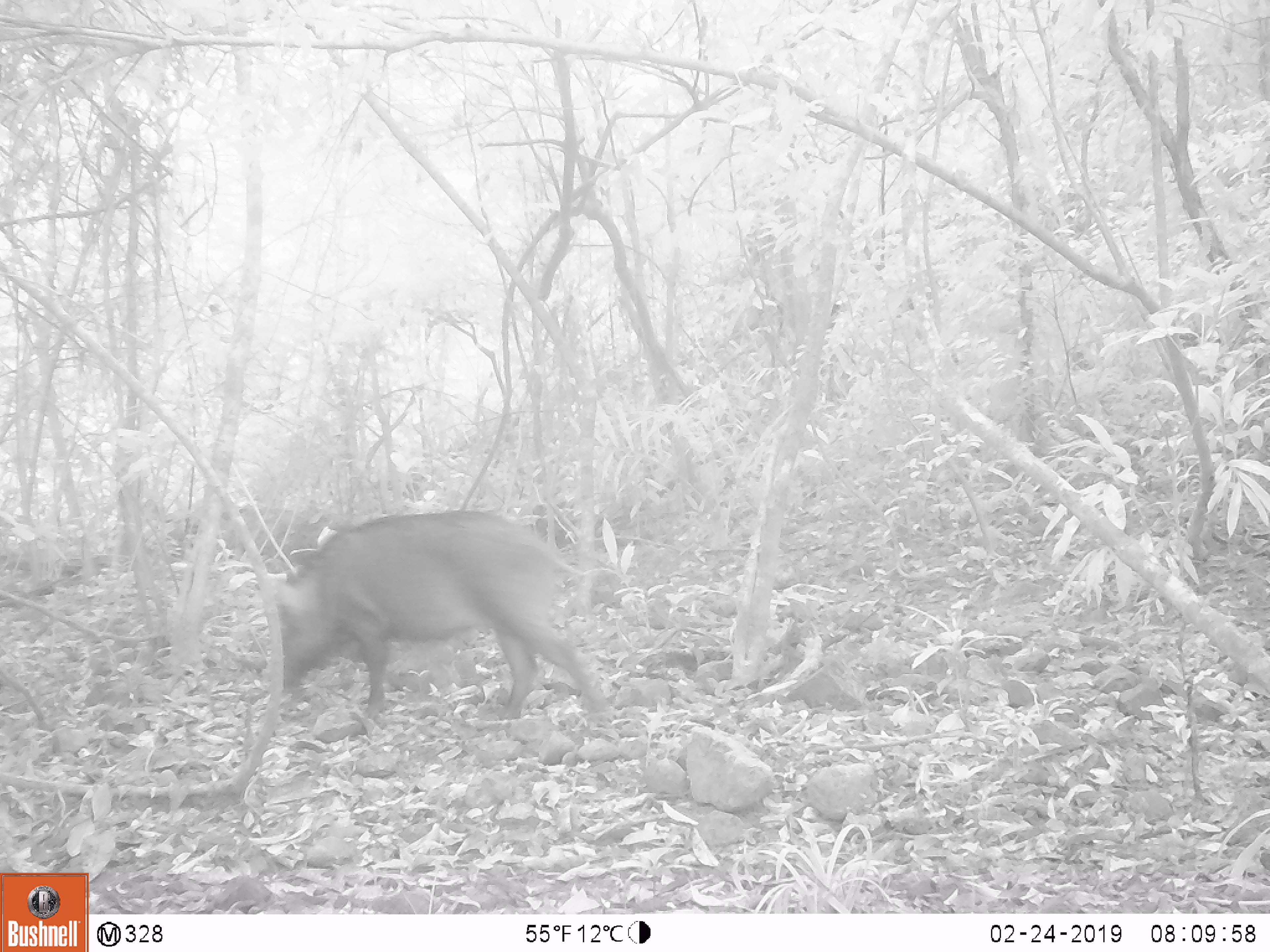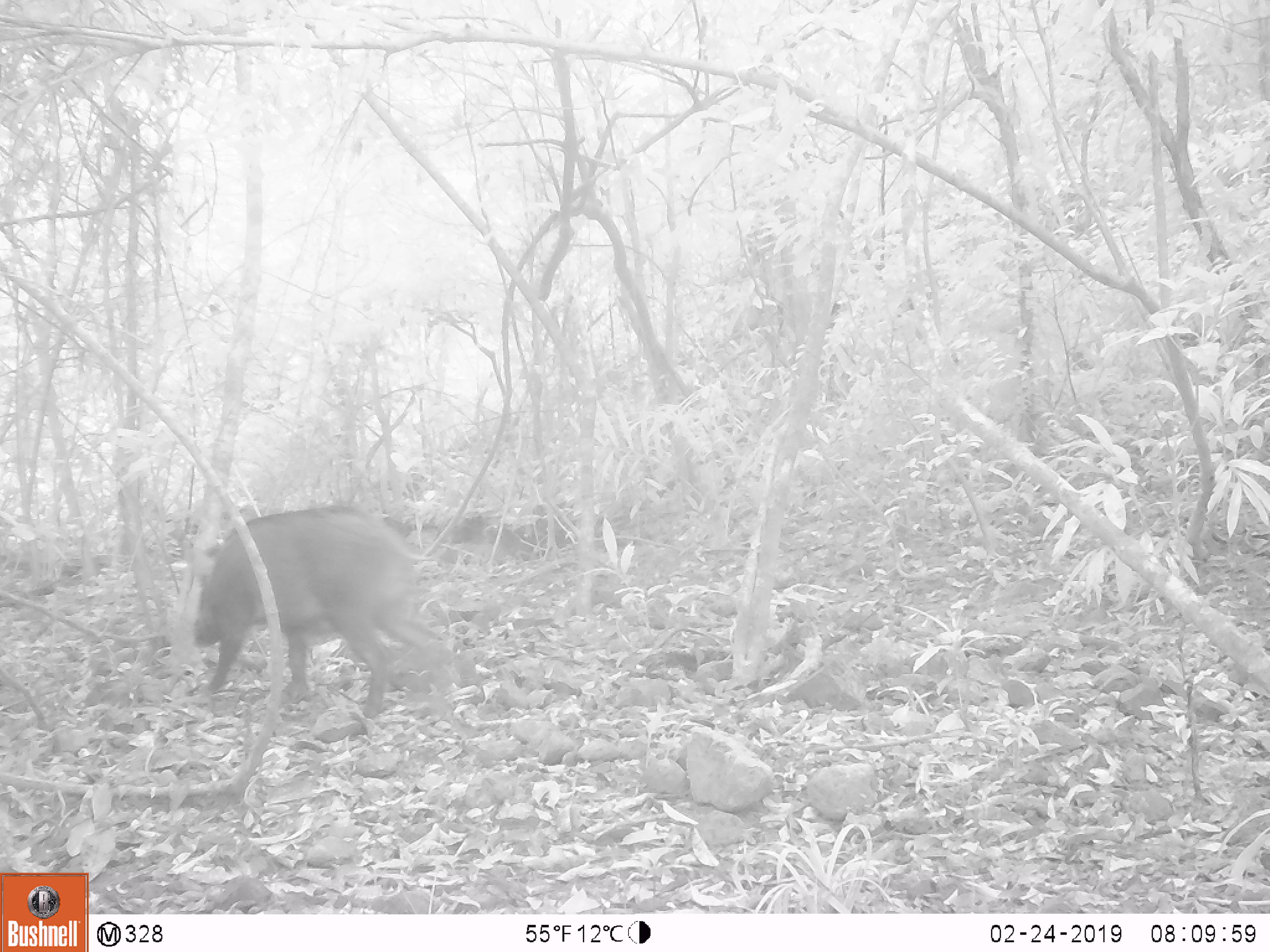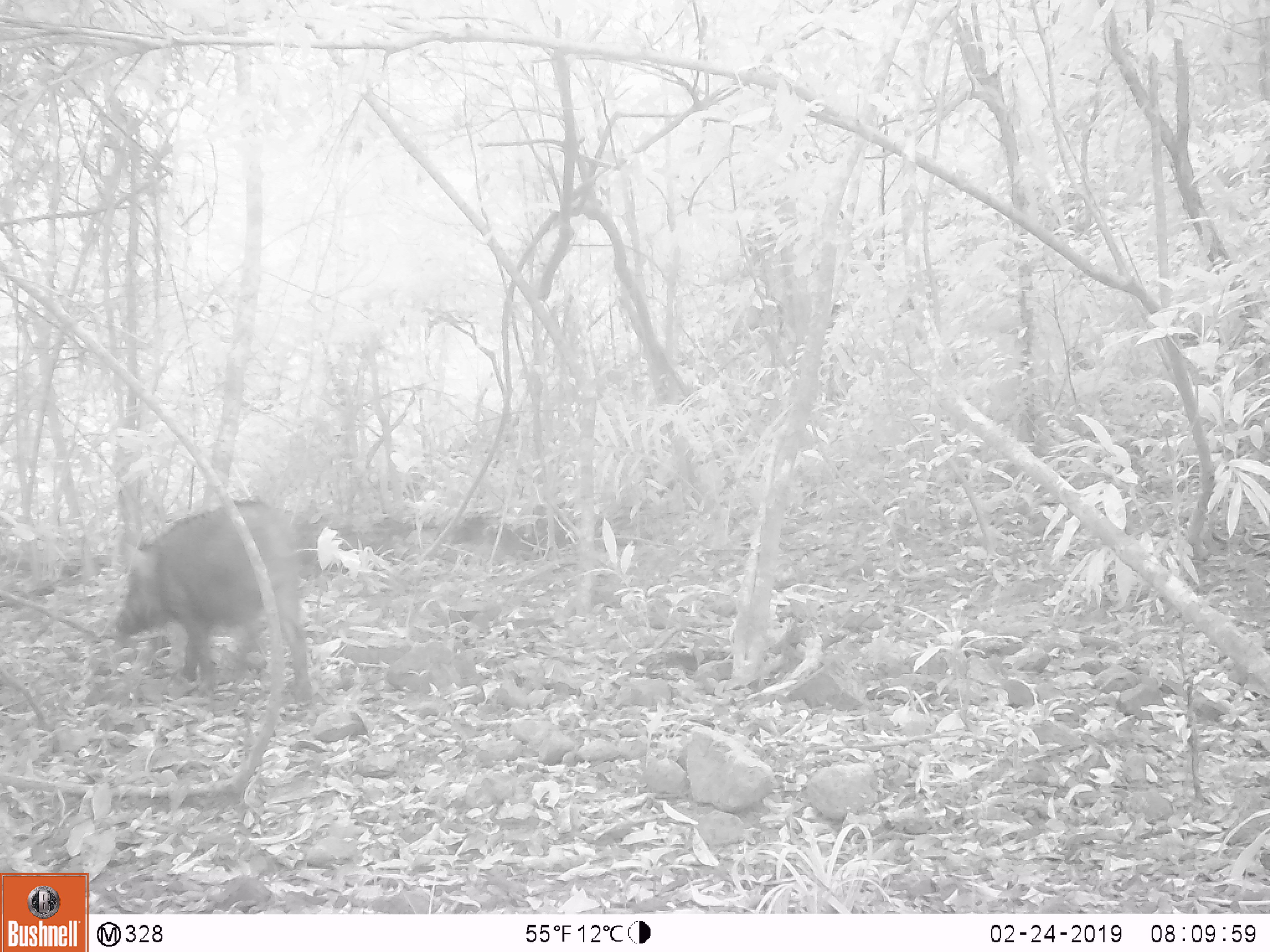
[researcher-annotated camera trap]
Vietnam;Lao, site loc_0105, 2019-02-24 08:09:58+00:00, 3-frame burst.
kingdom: Animalia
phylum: Chordata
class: Mammalia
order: Artiodactyla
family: Suidae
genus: Sus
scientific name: Sus scrofa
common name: eurasian wild pig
Eurasian wild pig (Sus scrofa). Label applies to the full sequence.